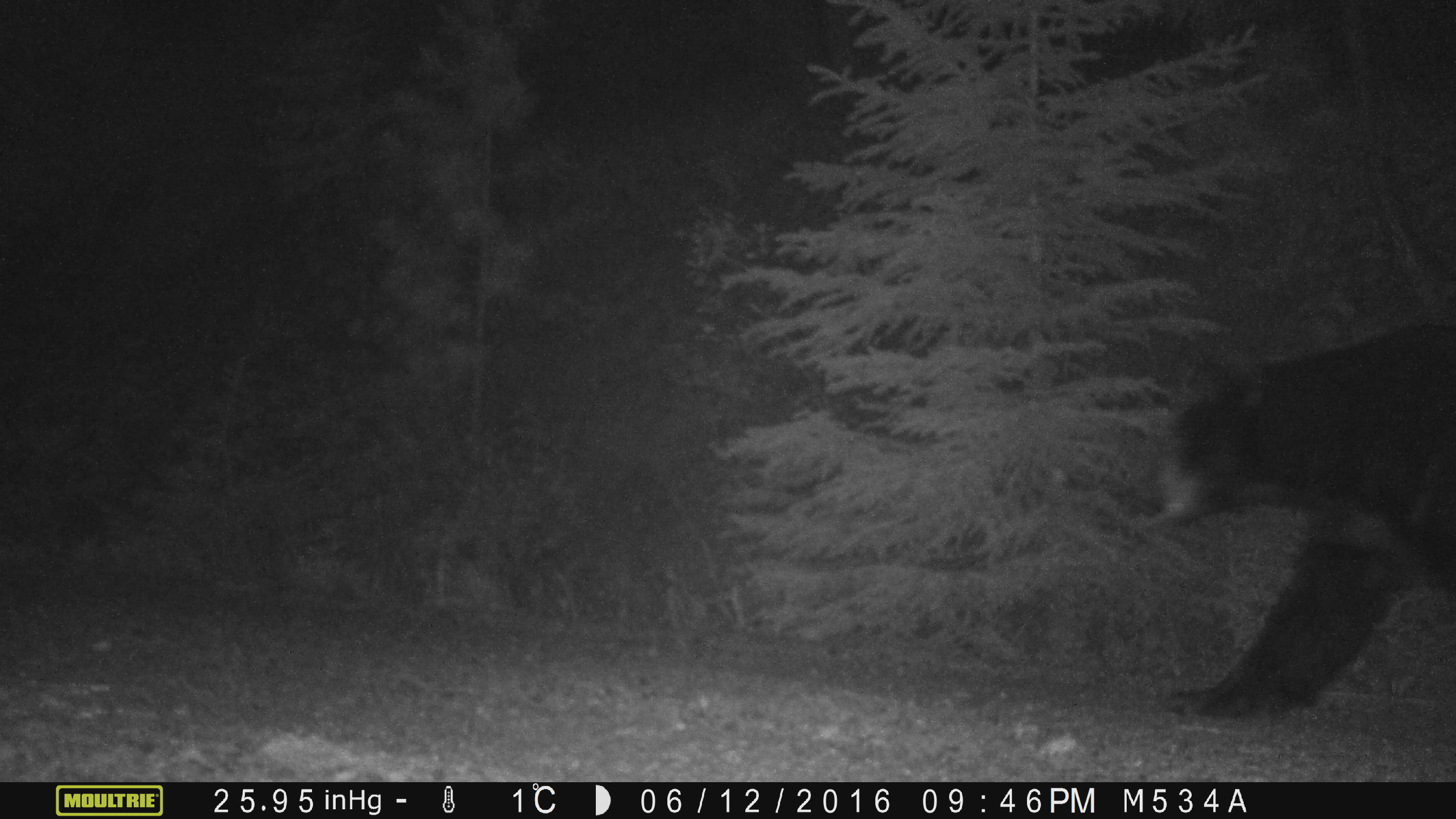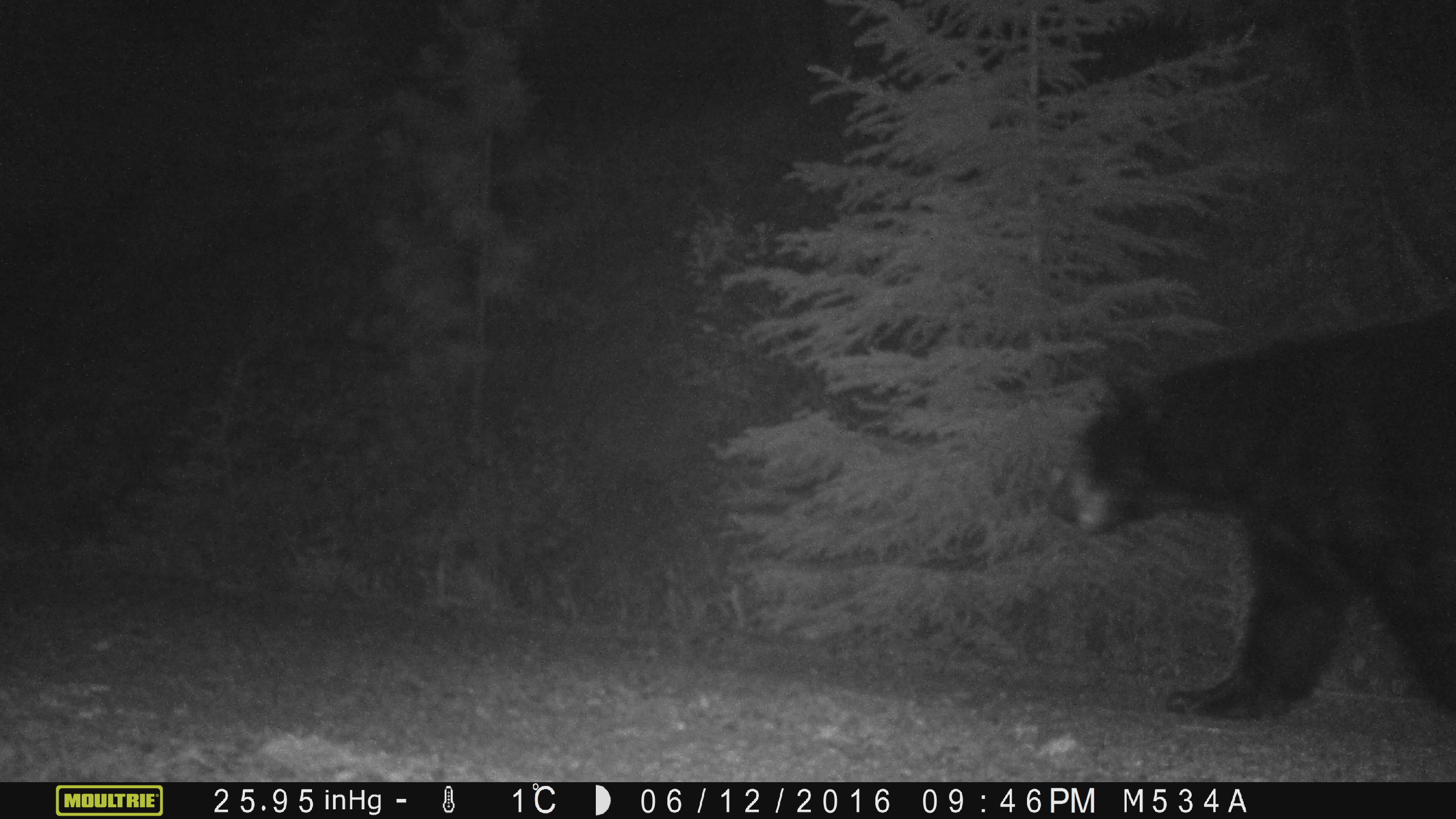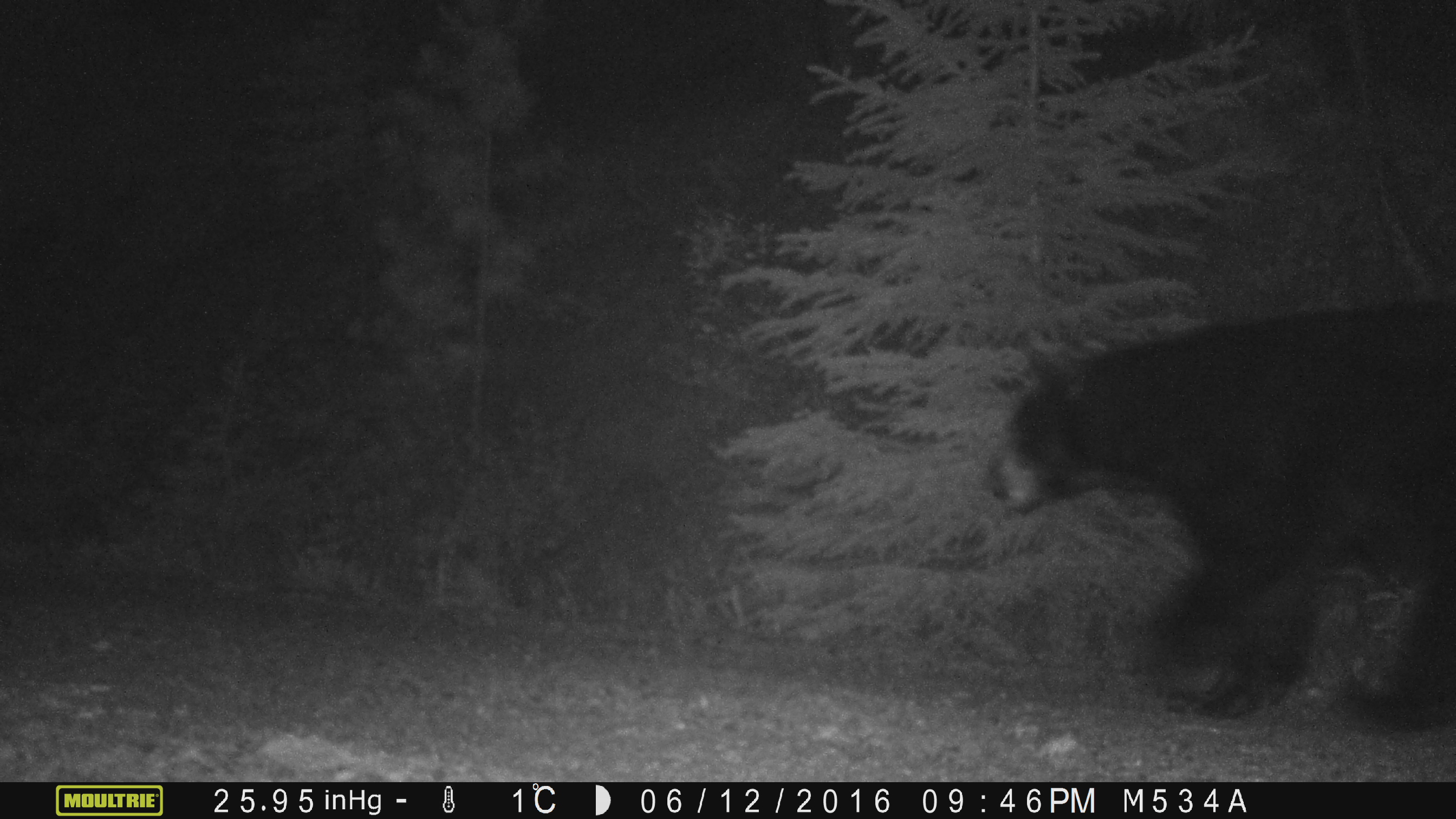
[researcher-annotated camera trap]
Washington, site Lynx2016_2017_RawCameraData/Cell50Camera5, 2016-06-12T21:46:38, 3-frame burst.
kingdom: Animalia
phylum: Chordata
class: Mammalia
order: Carnivora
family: Ursidae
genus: Ursus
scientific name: Ursus americanus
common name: american black bear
Ursus americanus (american black bear). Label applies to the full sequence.